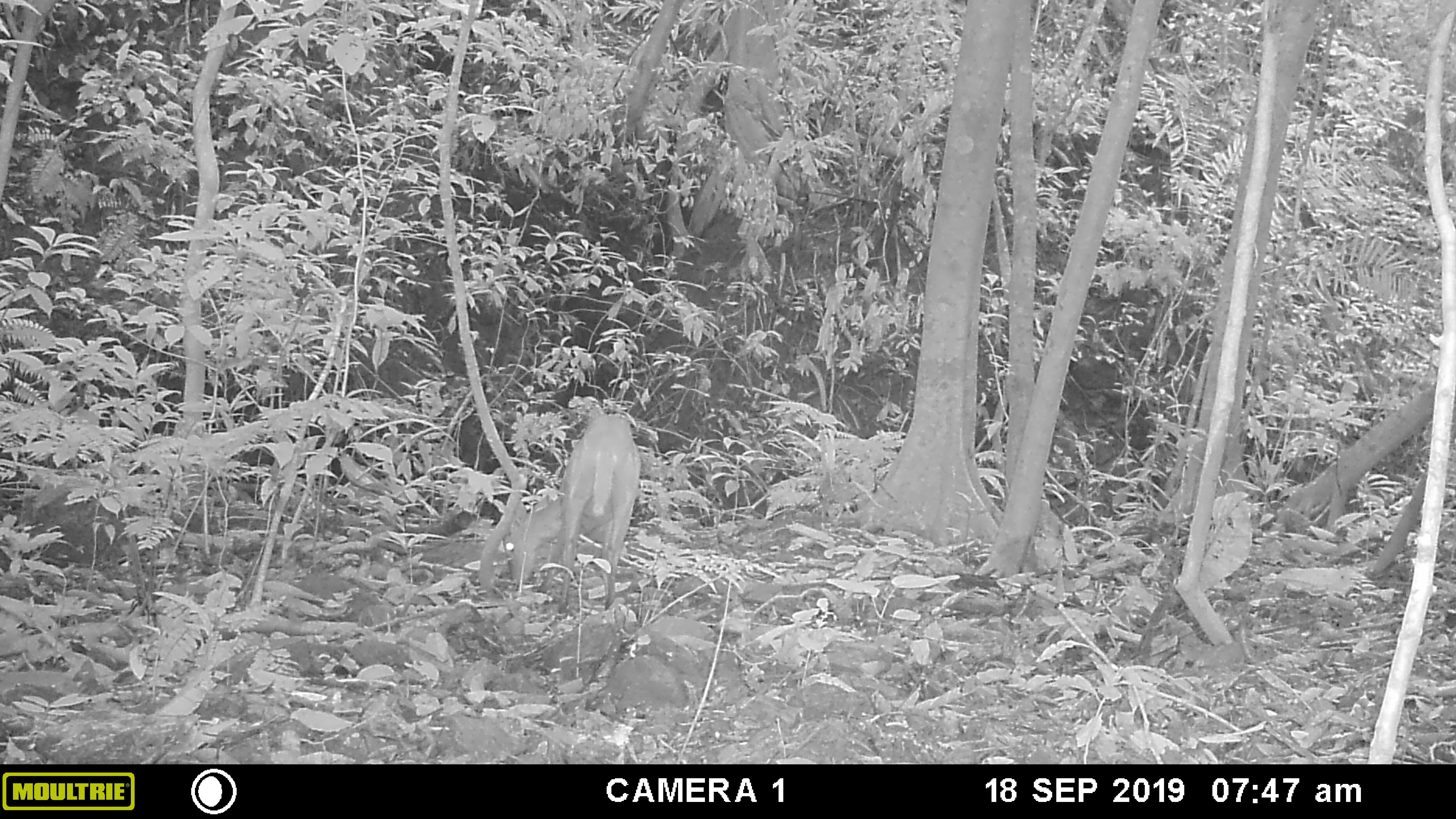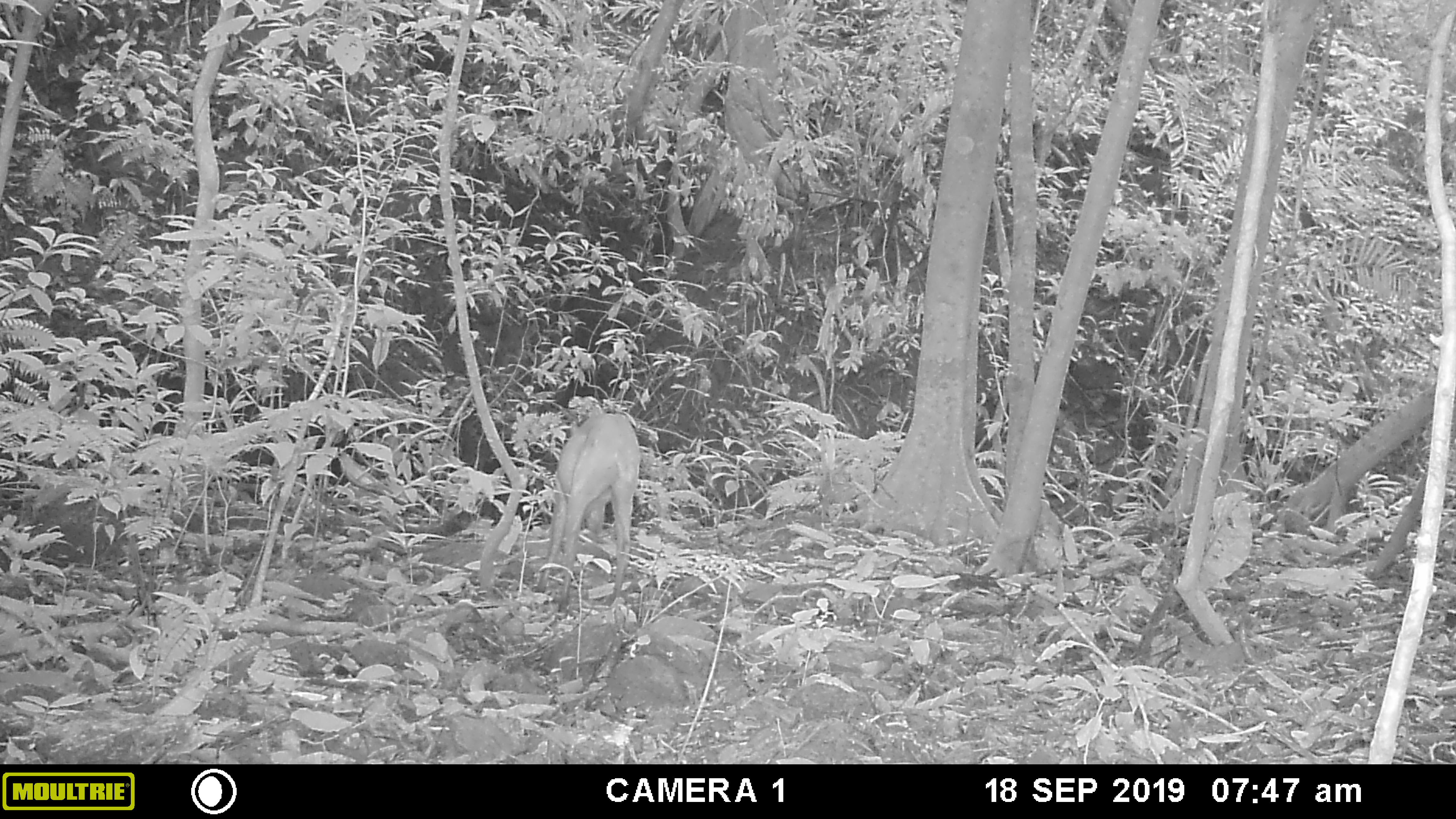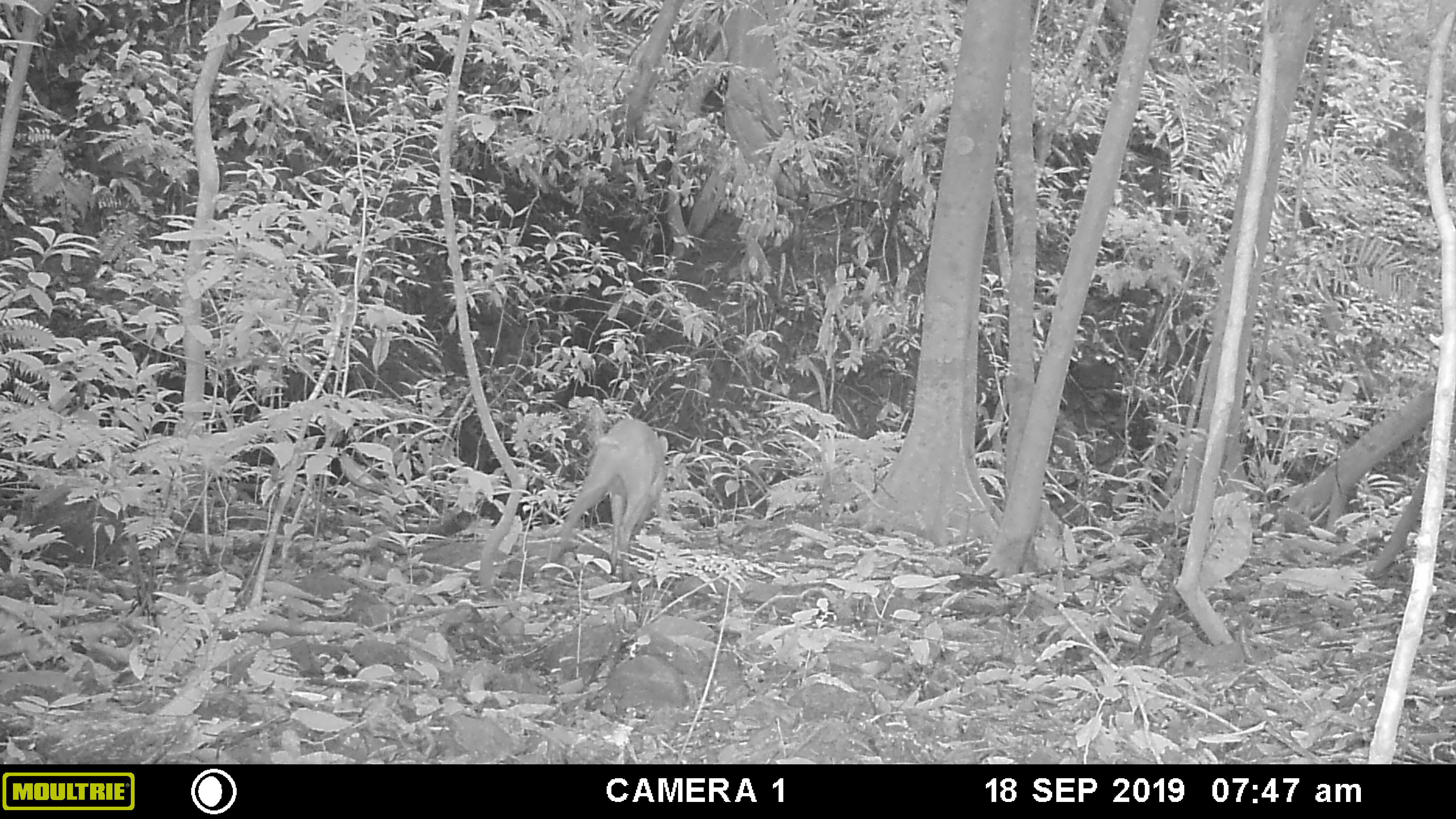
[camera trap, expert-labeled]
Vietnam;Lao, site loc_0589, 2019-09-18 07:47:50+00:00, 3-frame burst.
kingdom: Animalia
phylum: Chordata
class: Mammalia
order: Artiodactyla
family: Cervidae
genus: Muntiacus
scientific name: Muntiacus muntjak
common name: red muntjac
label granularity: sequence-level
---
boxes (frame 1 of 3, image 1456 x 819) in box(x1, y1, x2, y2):
red muntjac: box(501, 411, 643, 615)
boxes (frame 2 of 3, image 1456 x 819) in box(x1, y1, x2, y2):
red muntjac: box(531, 410, 646, 611)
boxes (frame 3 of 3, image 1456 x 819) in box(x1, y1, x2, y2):
red muntjac: box(557, 417, 670, 583)